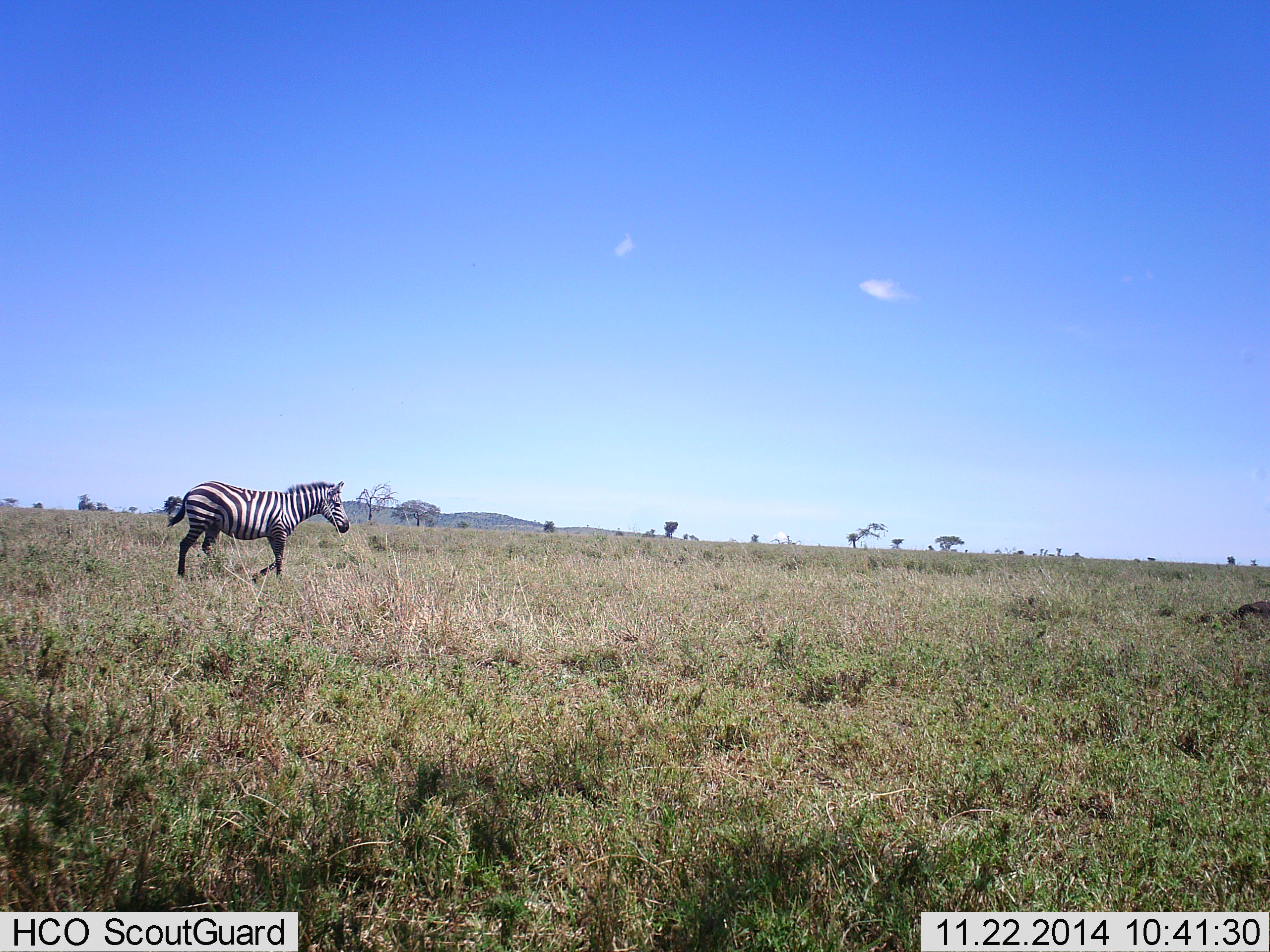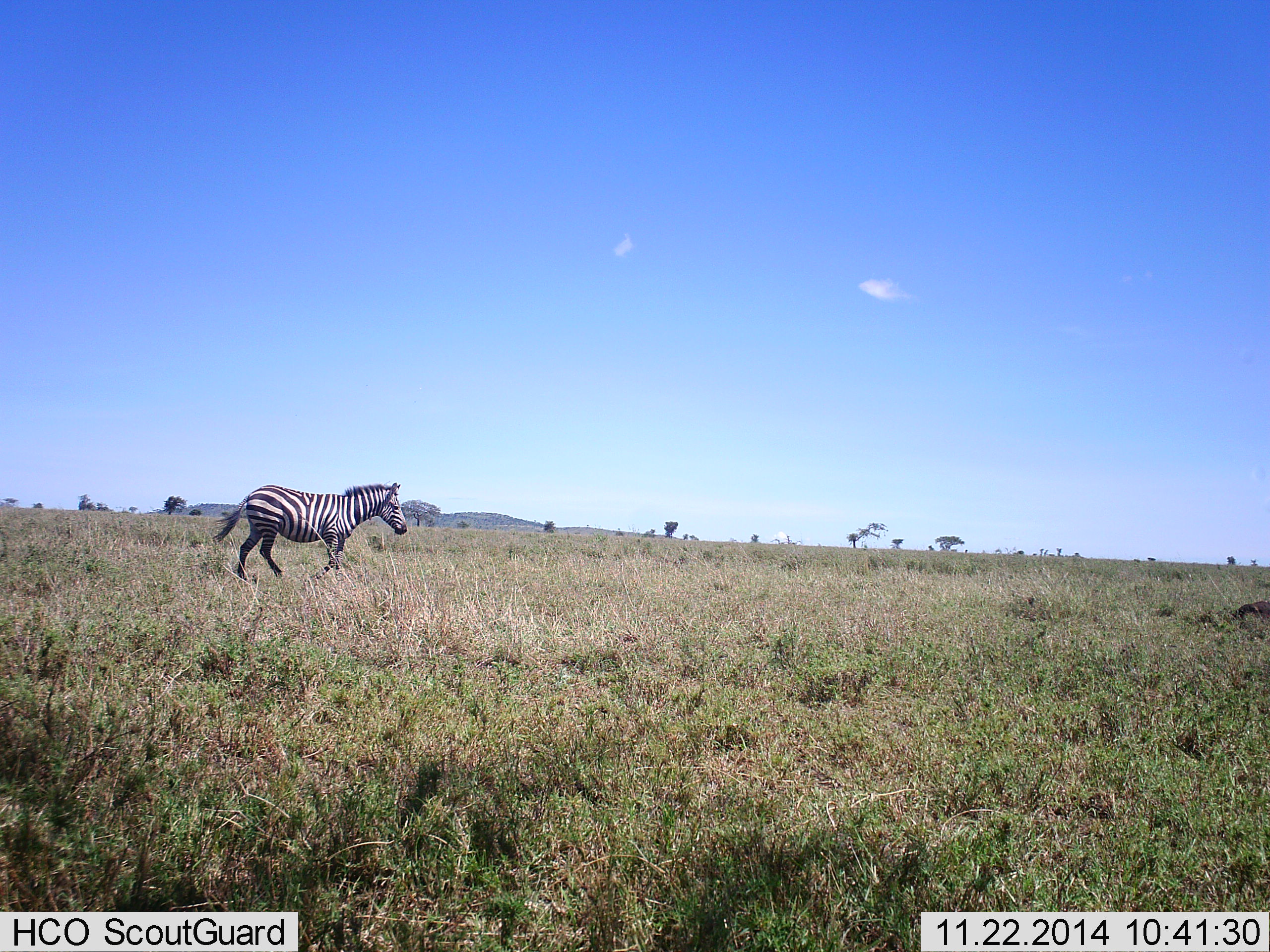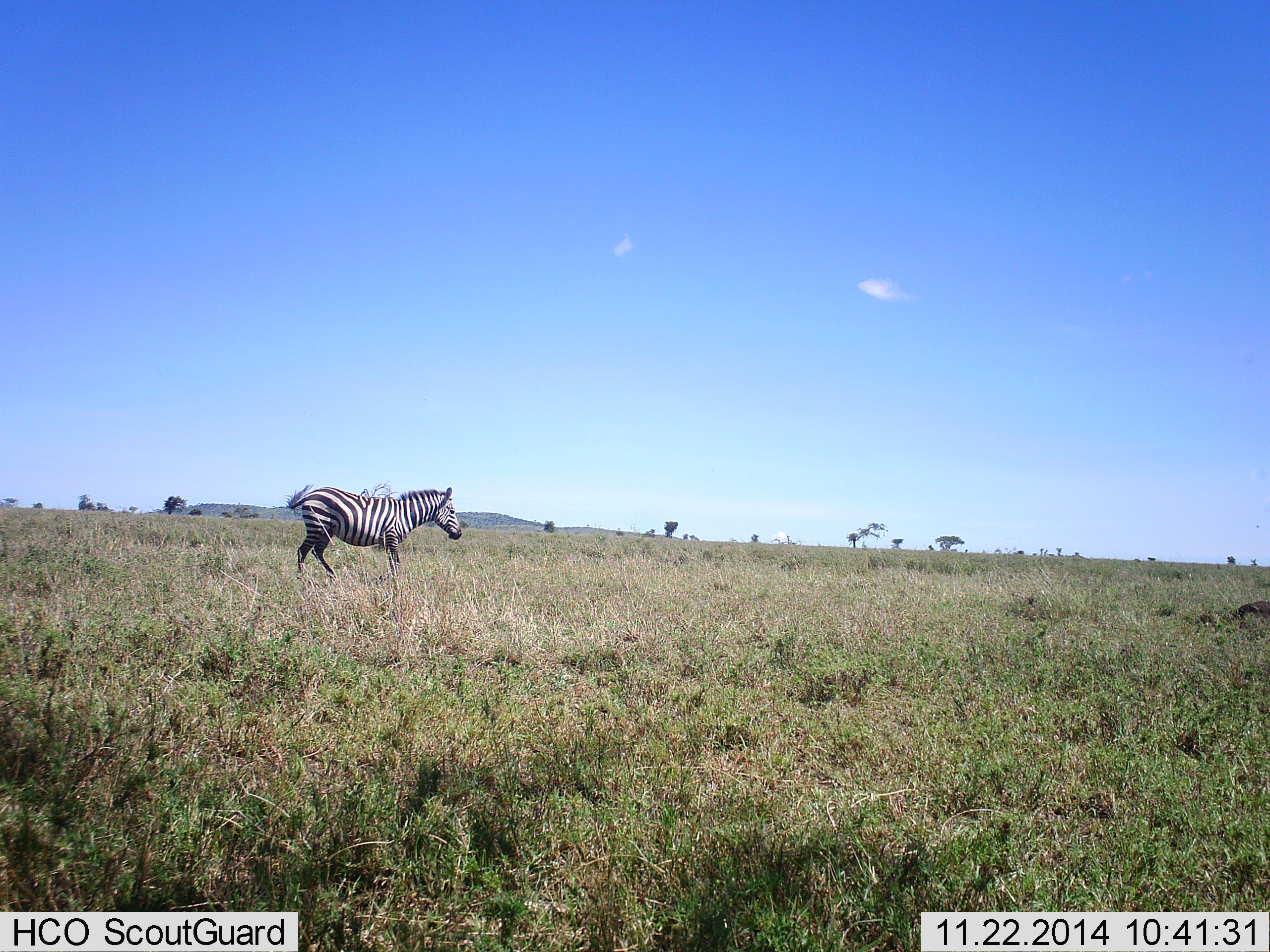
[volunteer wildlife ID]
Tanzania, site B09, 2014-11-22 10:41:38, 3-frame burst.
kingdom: Animalia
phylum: Chordata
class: Mammalia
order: Perissodactyla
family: Equidae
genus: Equus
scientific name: Equus quagga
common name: plains zebra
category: zebra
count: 1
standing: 0%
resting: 0%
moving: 100%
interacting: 0%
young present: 0%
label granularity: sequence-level